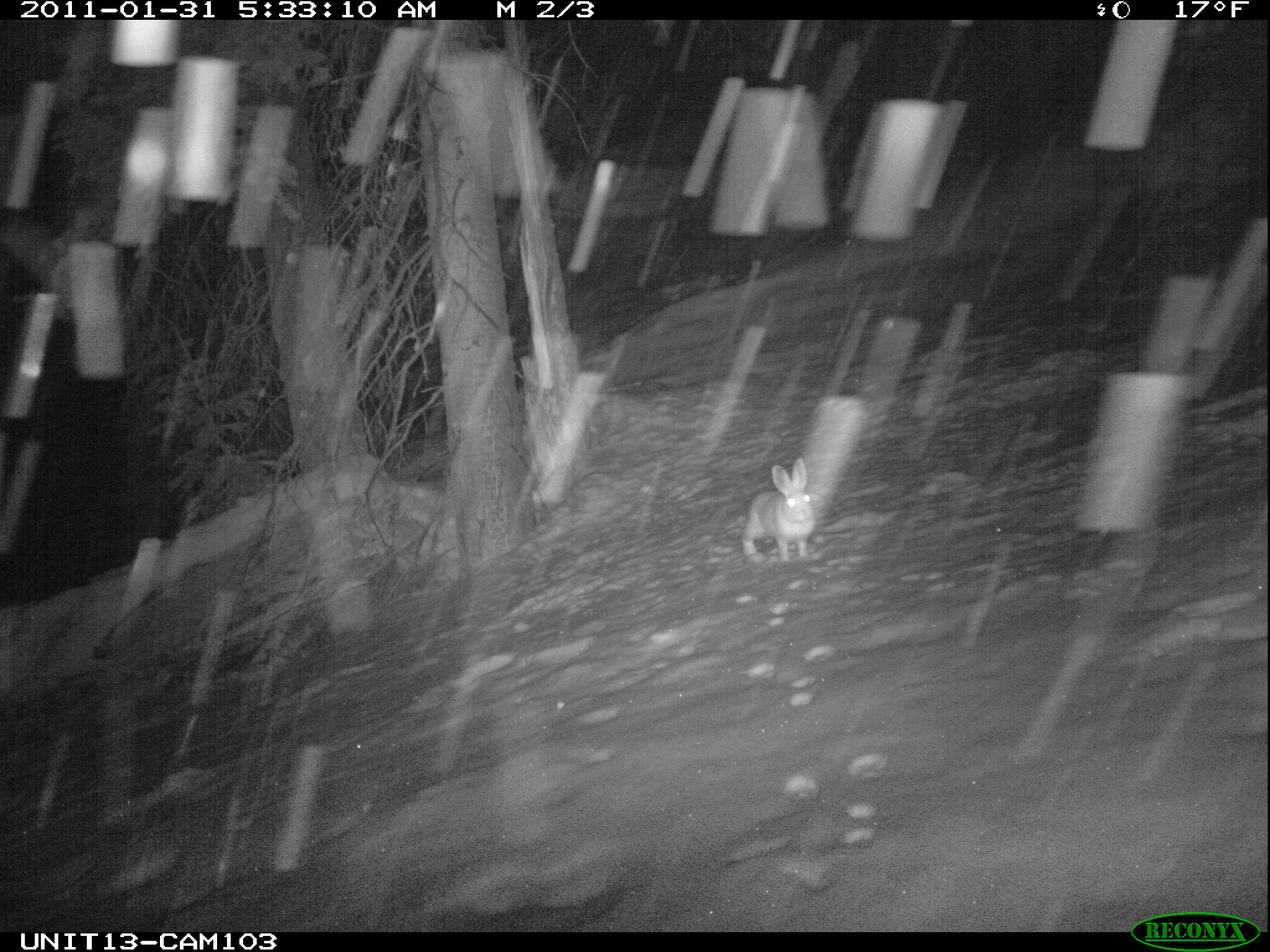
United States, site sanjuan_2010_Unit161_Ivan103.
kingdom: Animalia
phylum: Chordata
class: Mammalia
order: Lagomorpha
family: Leporidae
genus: Lepus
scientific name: Lepus americanus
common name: snowshoe hare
Lepus americanus (snowshoe hare).